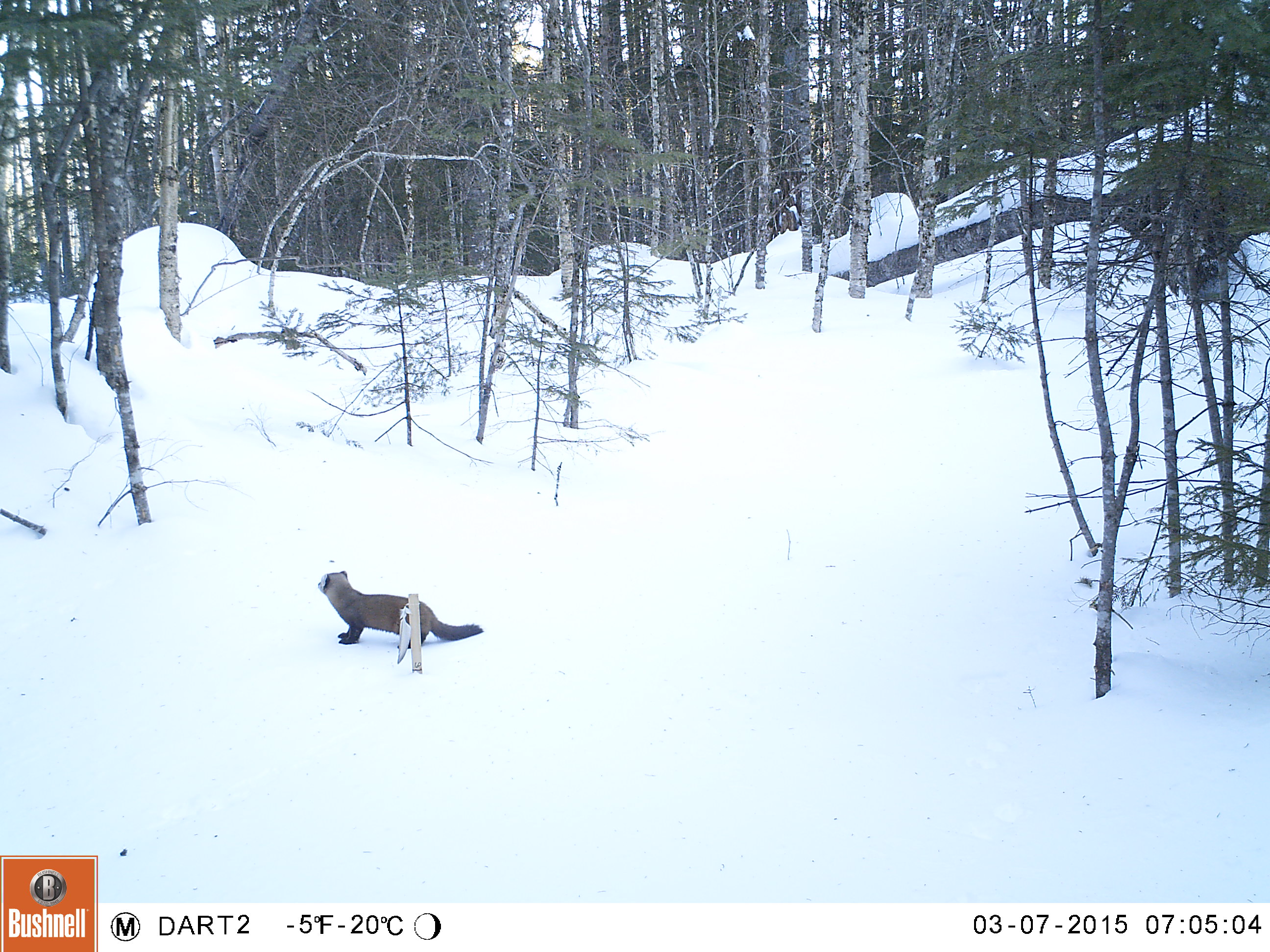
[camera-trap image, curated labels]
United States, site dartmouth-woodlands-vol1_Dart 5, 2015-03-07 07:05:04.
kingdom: Animalia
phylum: Chordata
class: Mammalia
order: Carnivora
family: Mustelidae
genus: Martes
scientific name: Martes americana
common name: american marten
American marten (Martes americana).